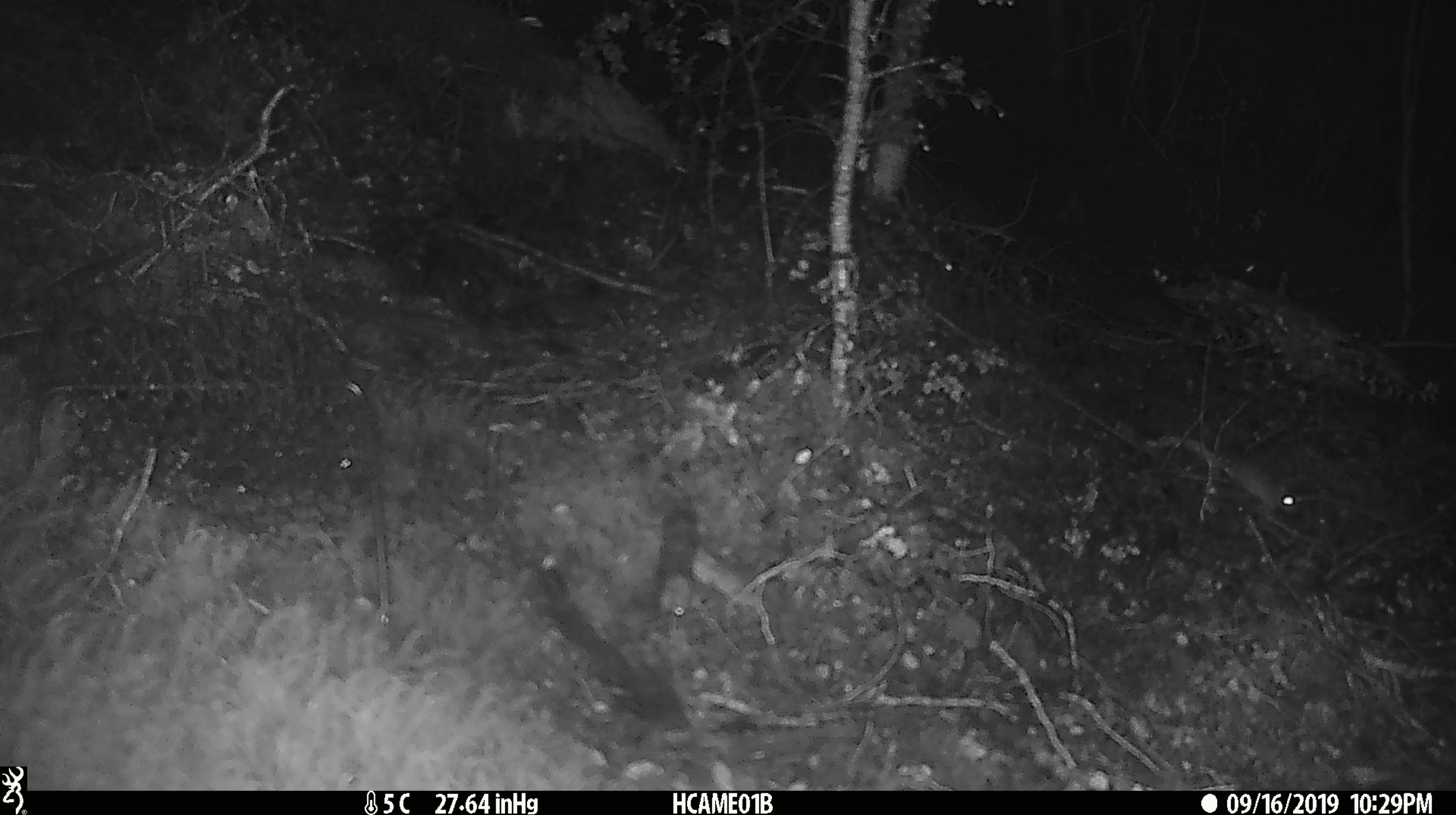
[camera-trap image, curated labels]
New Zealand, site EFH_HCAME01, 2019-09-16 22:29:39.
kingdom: Animalia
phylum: Chordata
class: Mammalia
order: Rodentia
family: Muridae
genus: Mus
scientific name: Mus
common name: mouse